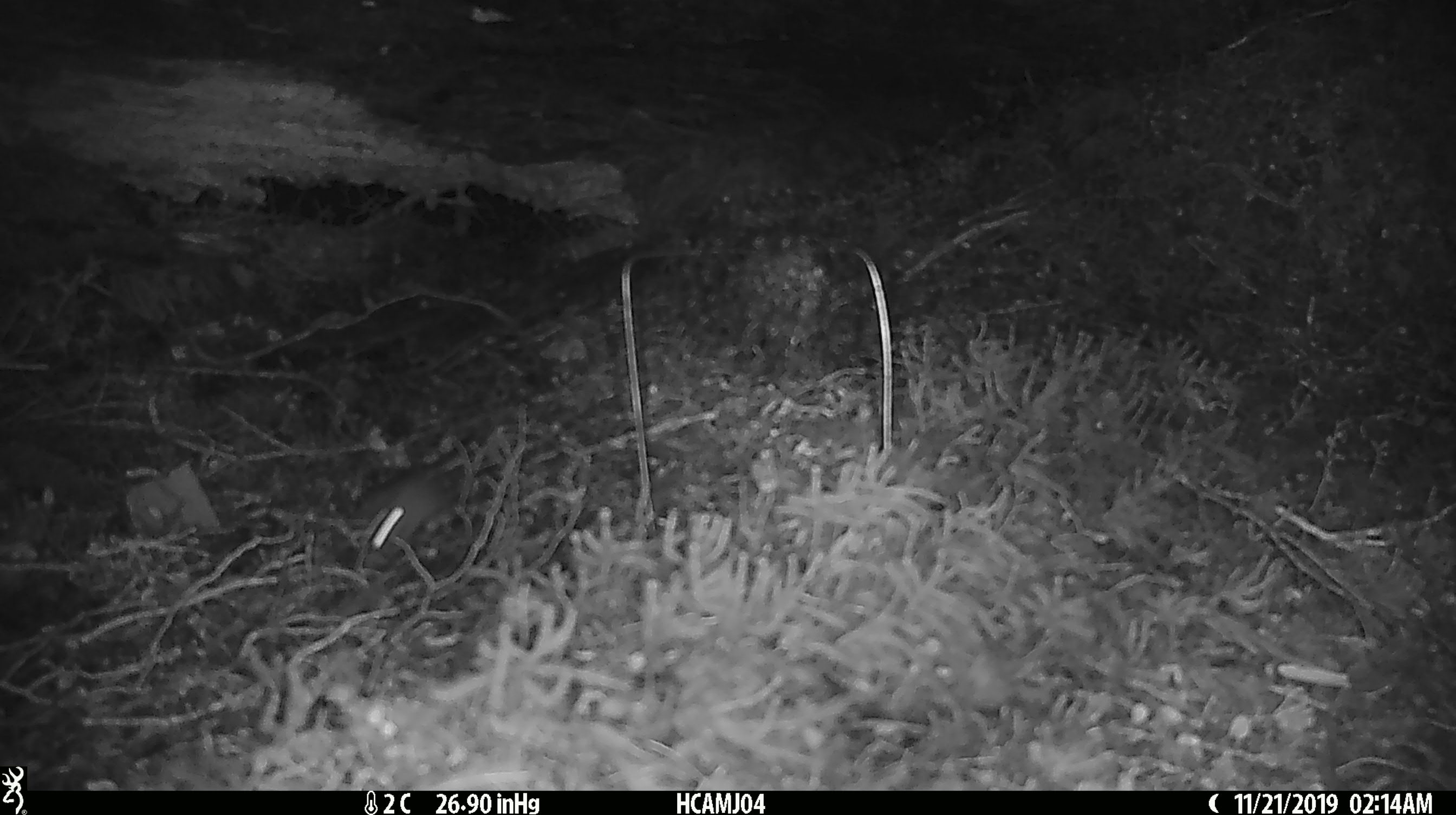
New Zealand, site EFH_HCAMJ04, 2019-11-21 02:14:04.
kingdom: Animalia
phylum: Chordata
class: Mammalia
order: Rodentia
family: Muridae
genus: Mus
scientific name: Mus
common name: mouse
Mouse (Mus).